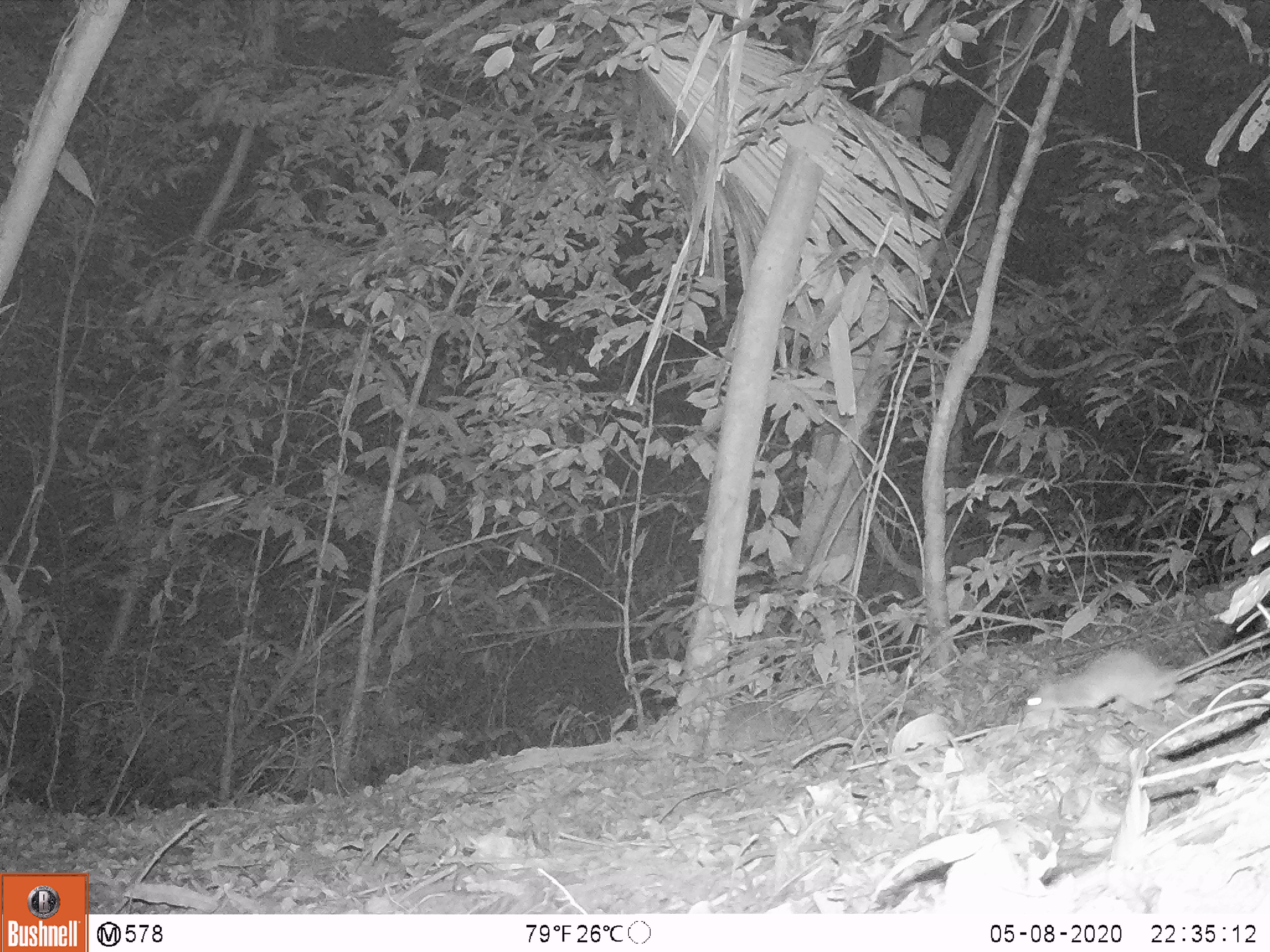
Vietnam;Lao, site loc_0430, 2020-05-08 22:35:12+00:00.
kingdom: Animalia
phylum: Chordata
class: Mammalia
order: Rodentia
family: Muridae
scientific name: Muridae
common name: old-world mice and rats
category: unidentified murid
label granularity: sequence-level